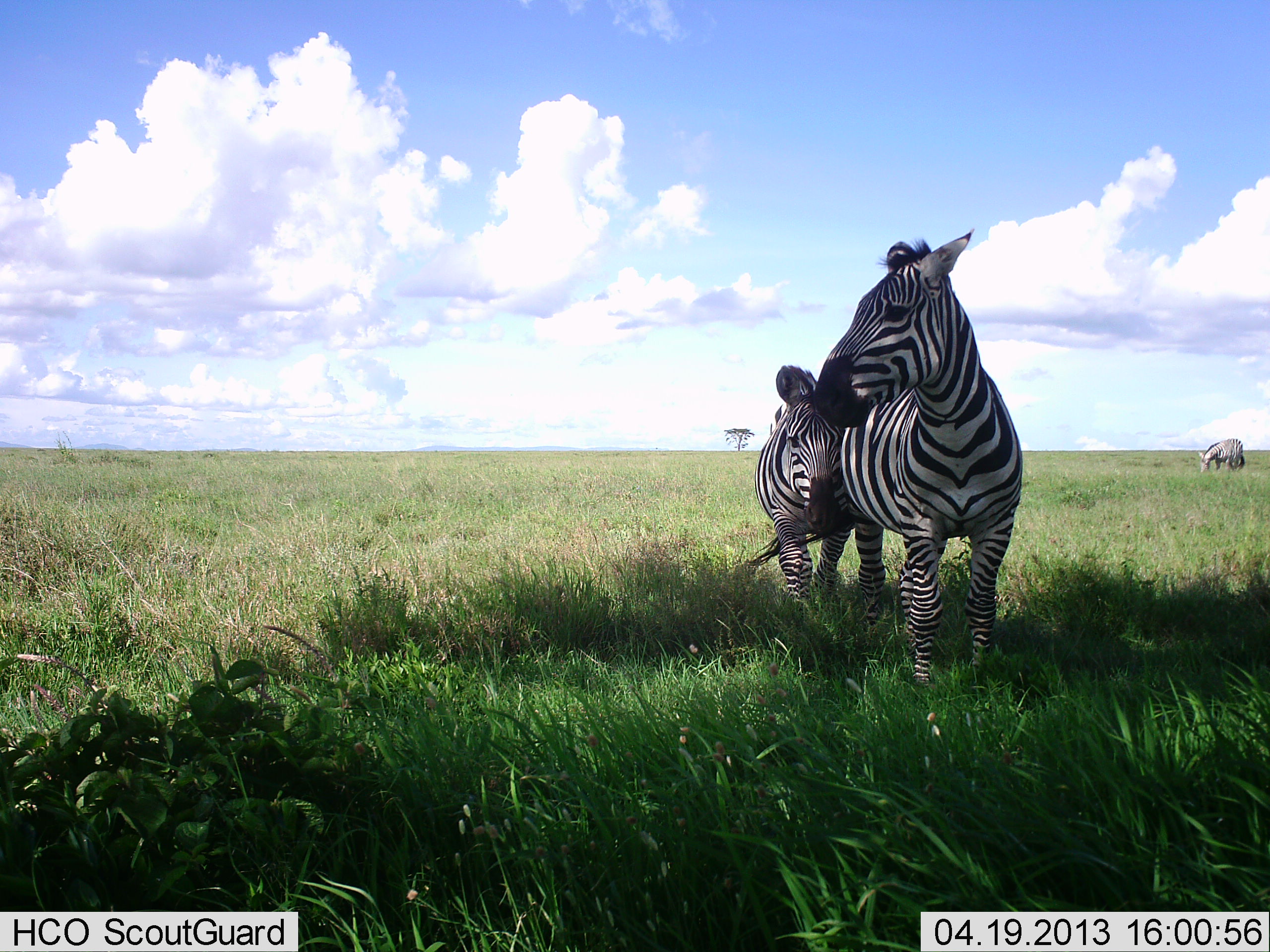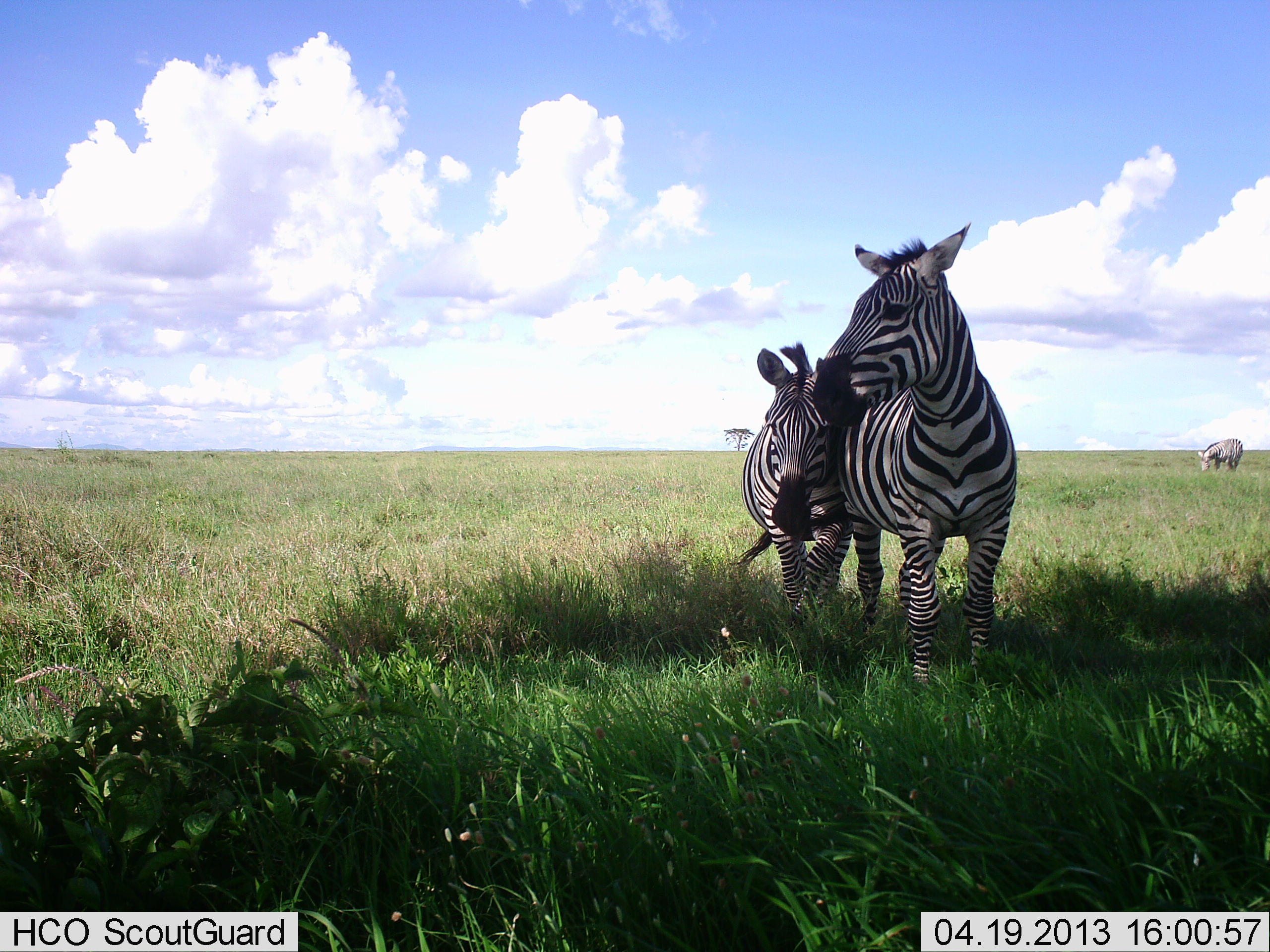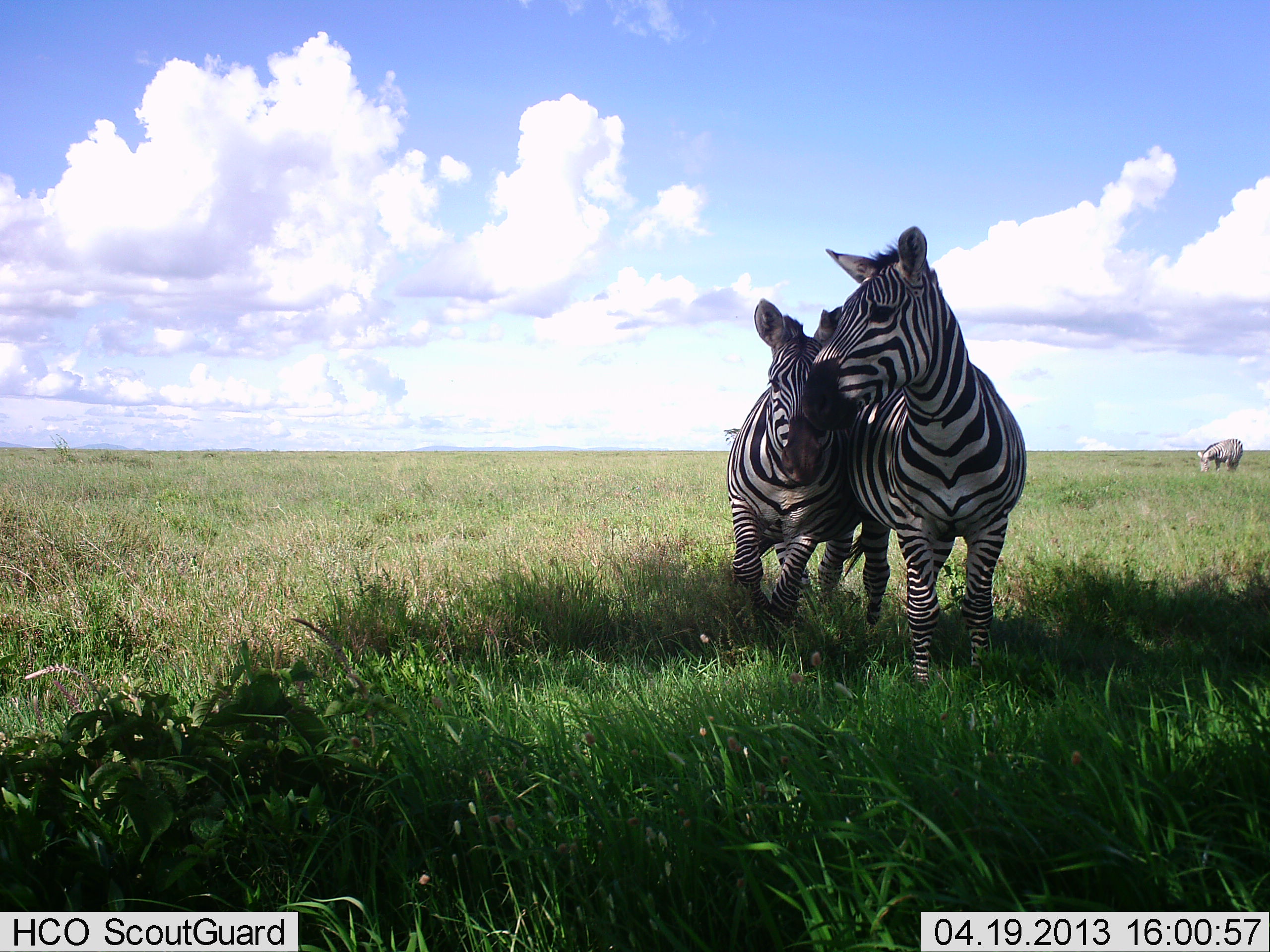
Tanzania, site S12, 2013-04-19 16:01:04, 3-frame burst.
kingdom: Animalia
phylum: Chordata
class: Mammalia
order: Perissodactyla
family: Equidae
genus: Equus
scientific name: Equus quagga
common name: plains zebra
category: zebra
Zebra (plains zebra) (Equus quagga), count 3. Behavior (volunteer vote fractions): standing 68%, resting 6%, moving 16%, interacting 65%. Young present (vote fraction): 16%. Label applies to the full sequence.